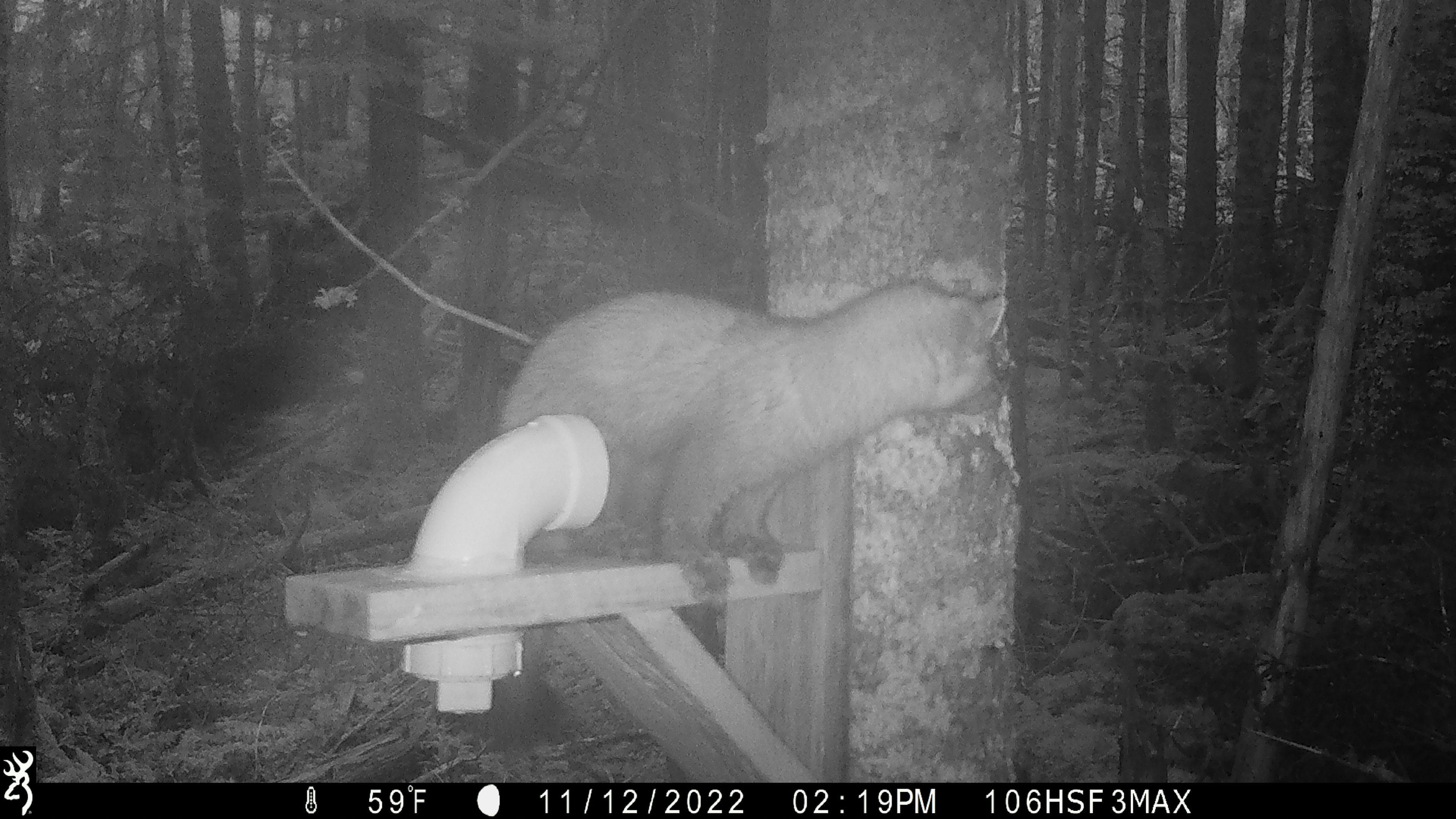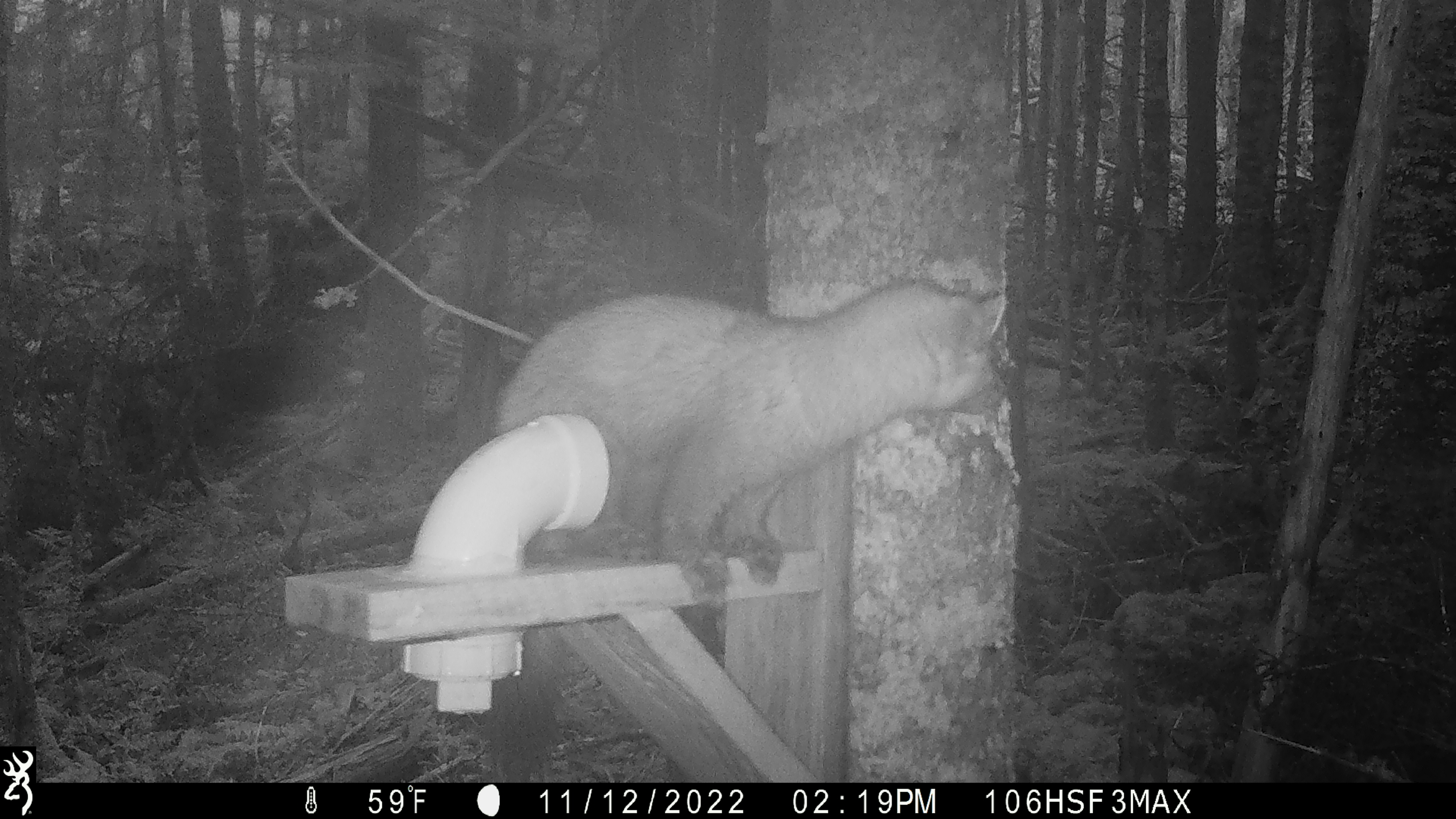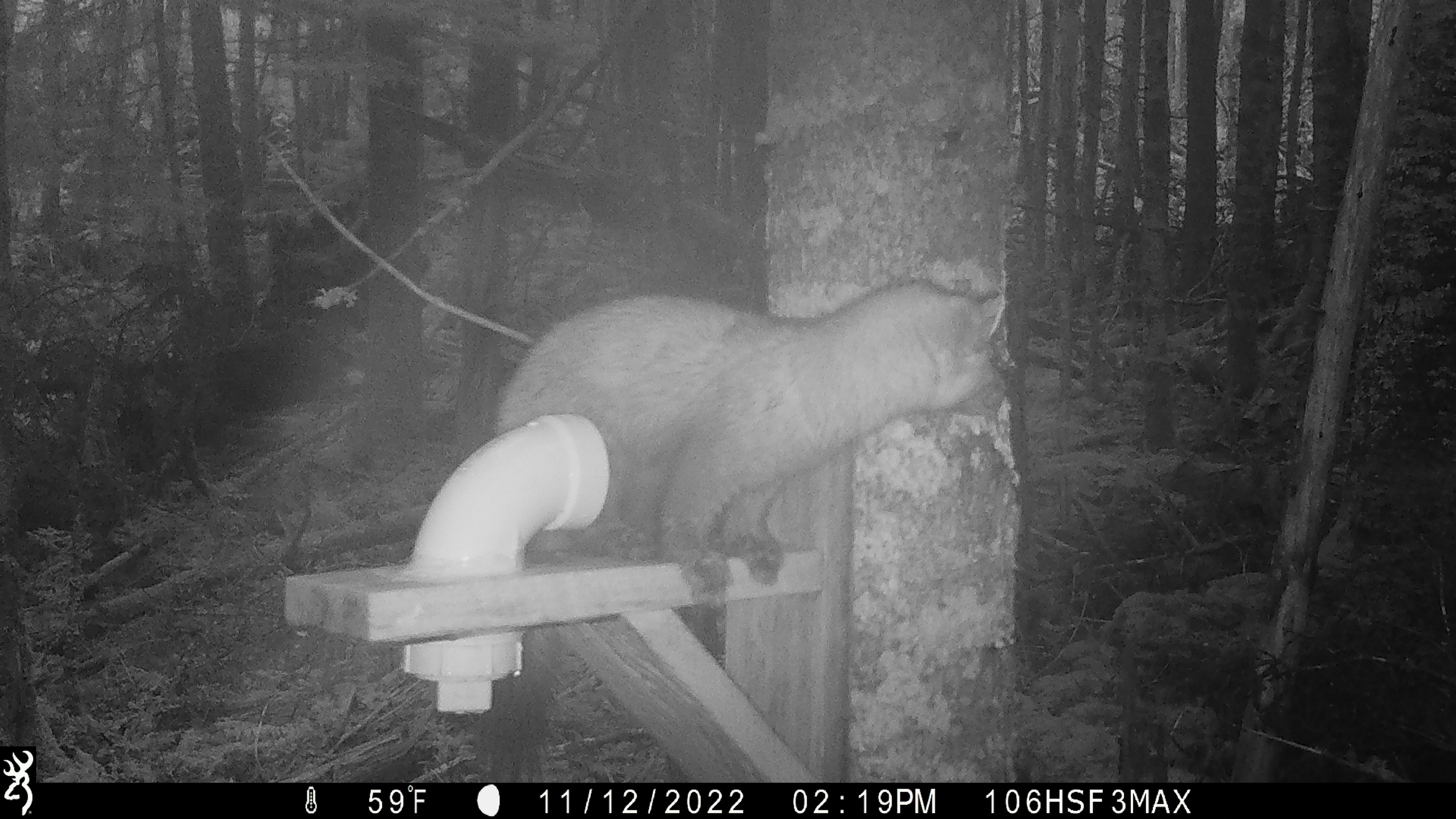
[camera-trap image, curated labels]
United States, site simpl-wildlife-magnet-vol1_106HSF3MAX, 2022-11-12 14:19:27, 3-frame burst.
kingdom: Animalia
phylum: Chordata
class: Mammalia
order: Carnivora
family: Mustelidae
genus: Martes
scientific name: Martes americana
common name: american marten